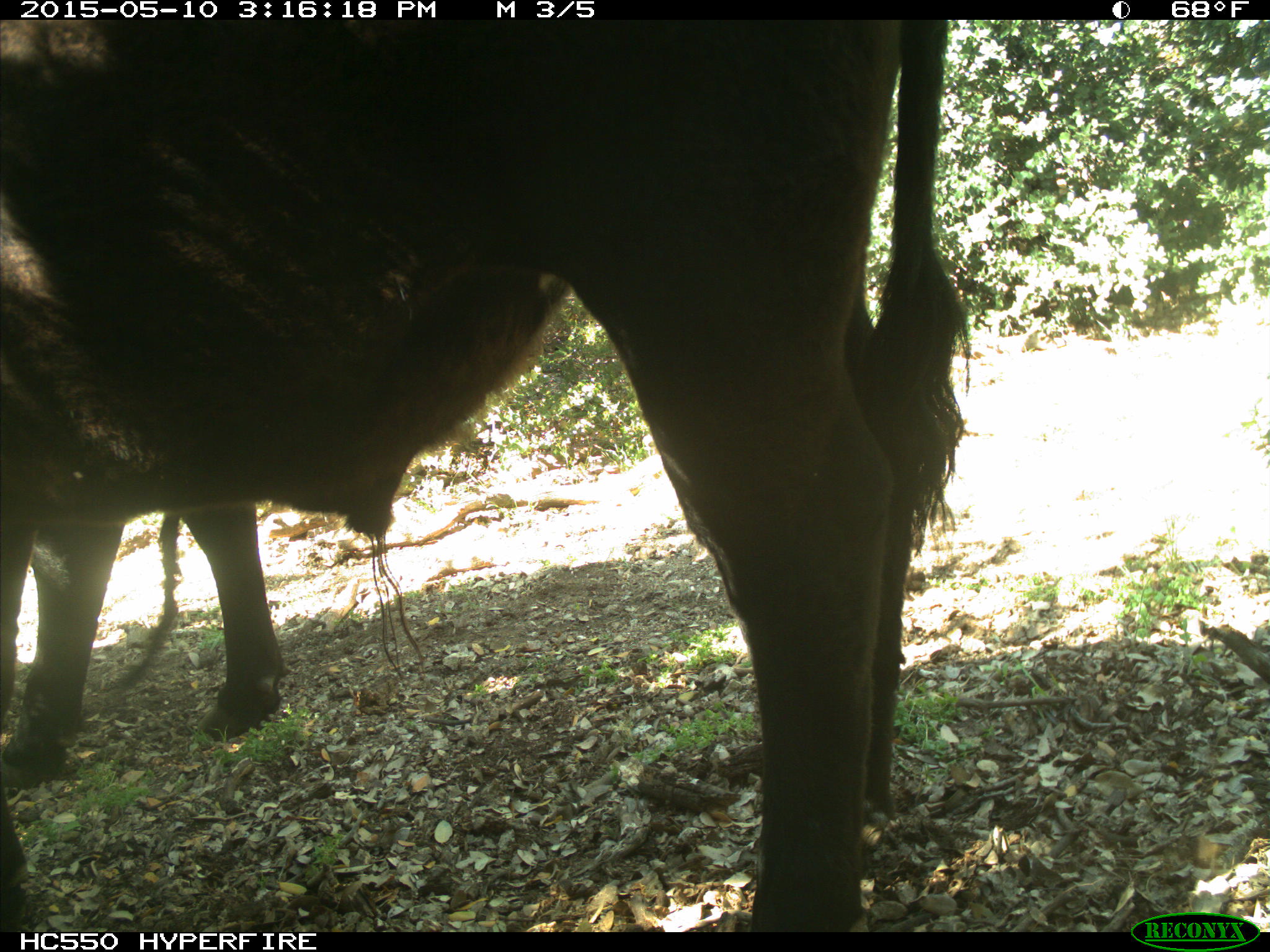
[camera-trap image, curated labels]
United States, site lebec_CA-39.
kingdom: Animalia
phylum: Chordata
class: Mammalia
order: Artiodactyla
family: Bovidae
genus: Bos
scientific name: Bos taurus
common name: domestic cow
Bos taurus (domestic cow).